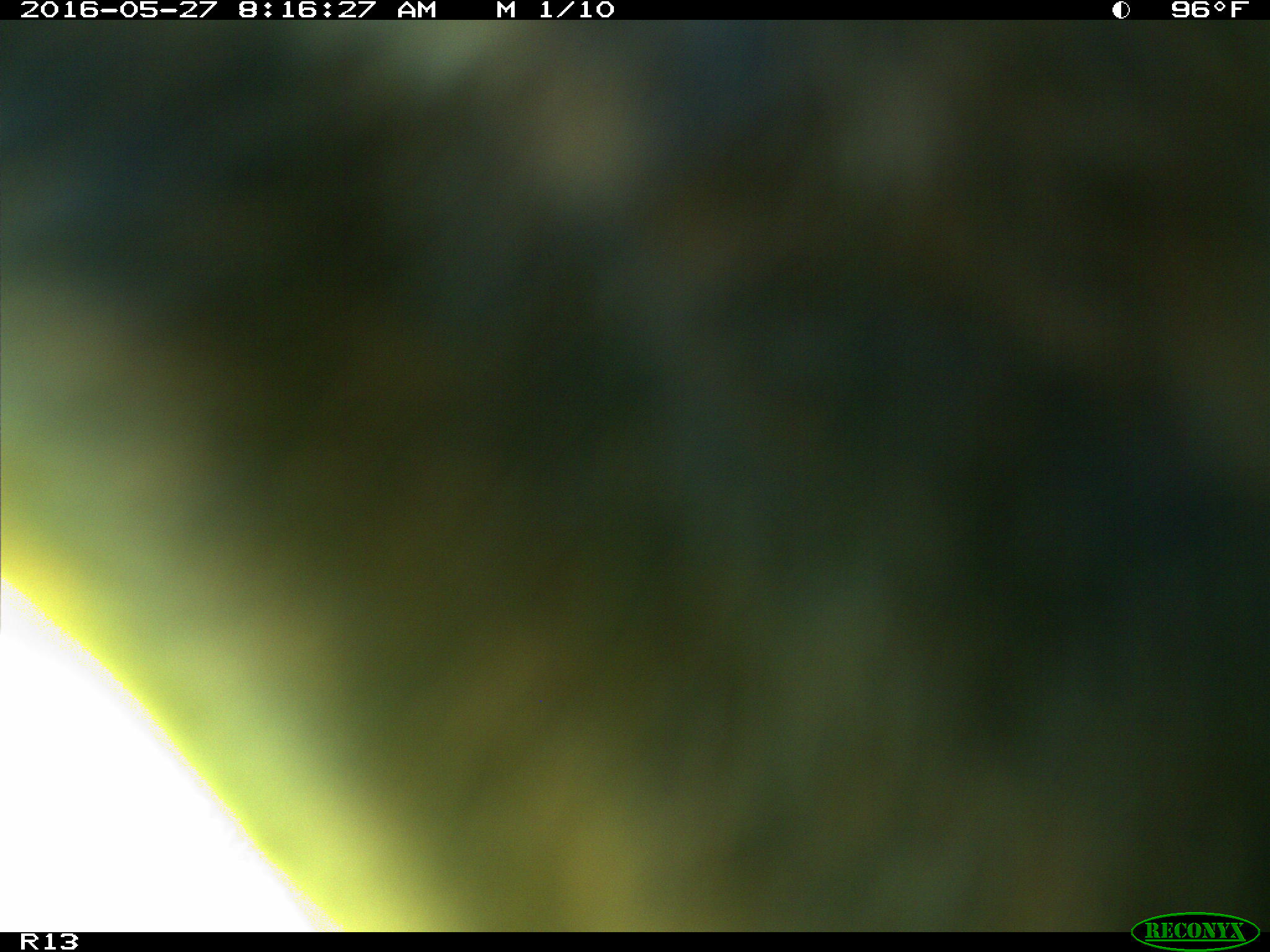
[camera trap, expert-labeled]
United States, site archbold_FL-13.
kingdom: Animalia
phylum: Chordata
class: Mammalia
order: Artiodactyla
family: Bovidae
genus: Bos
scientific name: Bos taurus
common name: domestic cow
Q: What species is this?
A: Bos taurus (domestic cow).